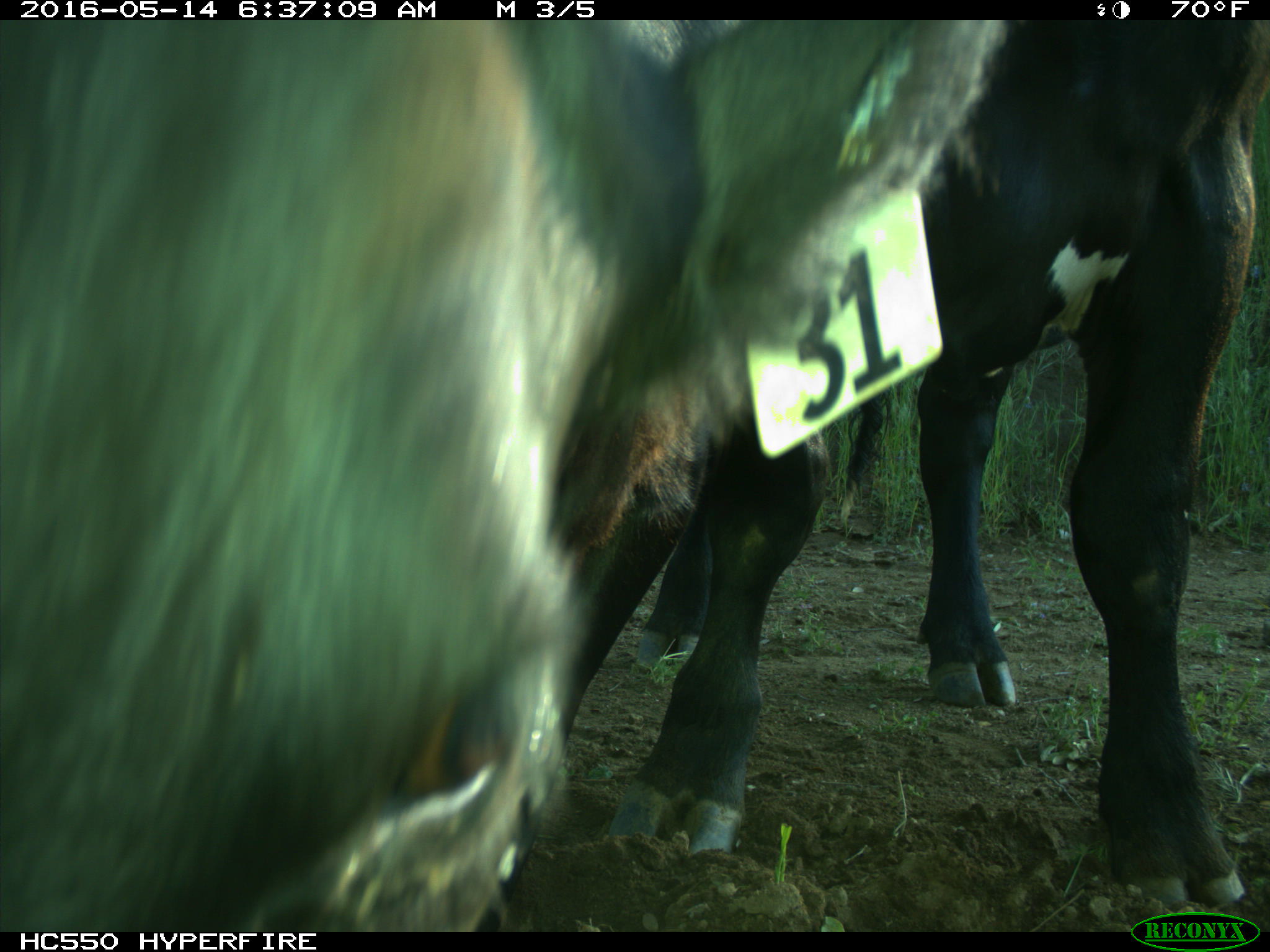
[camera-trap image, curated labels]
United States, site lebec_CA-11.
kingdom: Animalia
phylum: Chordata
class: Mammalia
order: Artiodactyla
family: Bovidae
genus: Bos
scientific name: Bos taurus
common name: domestic cow